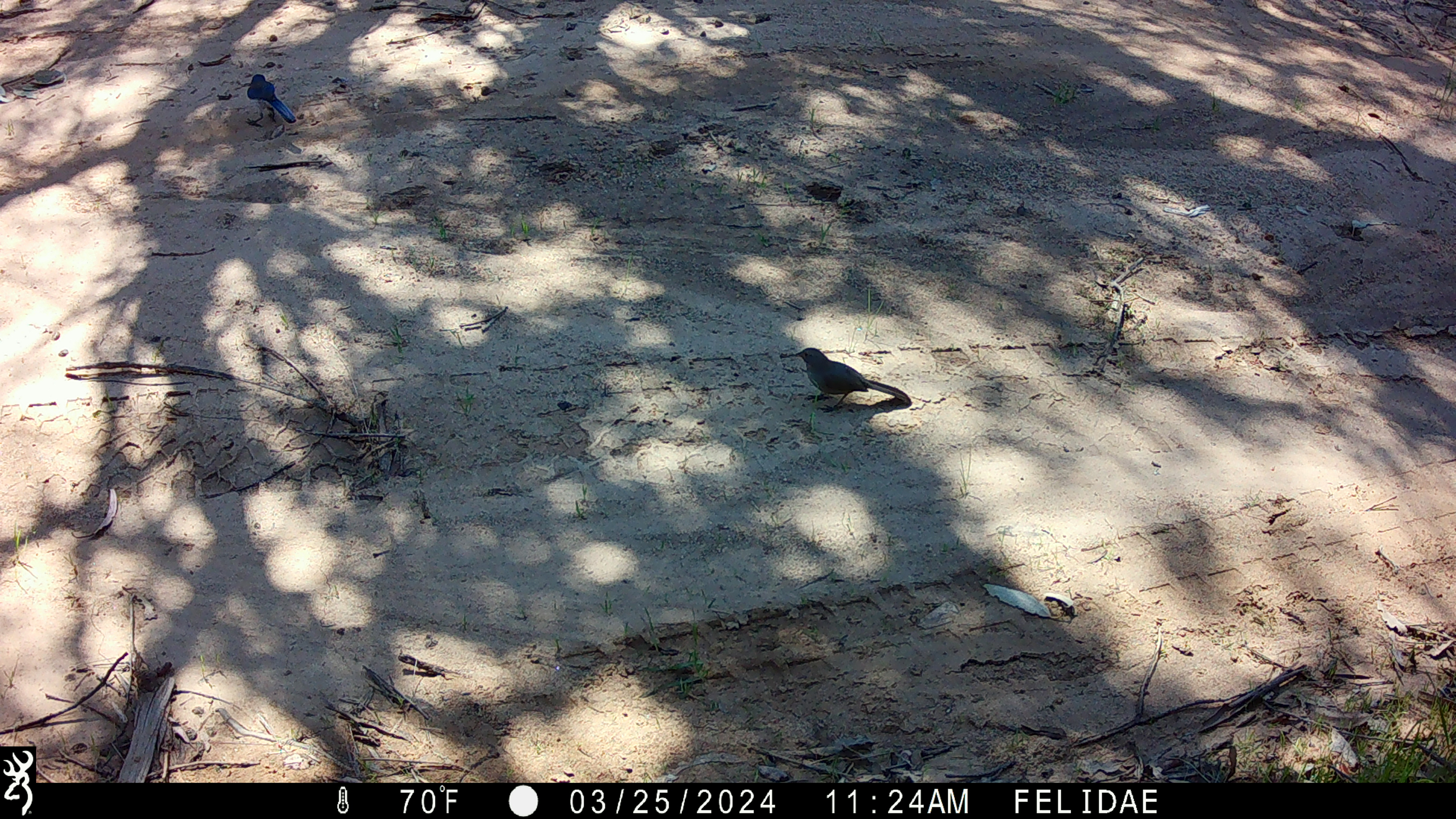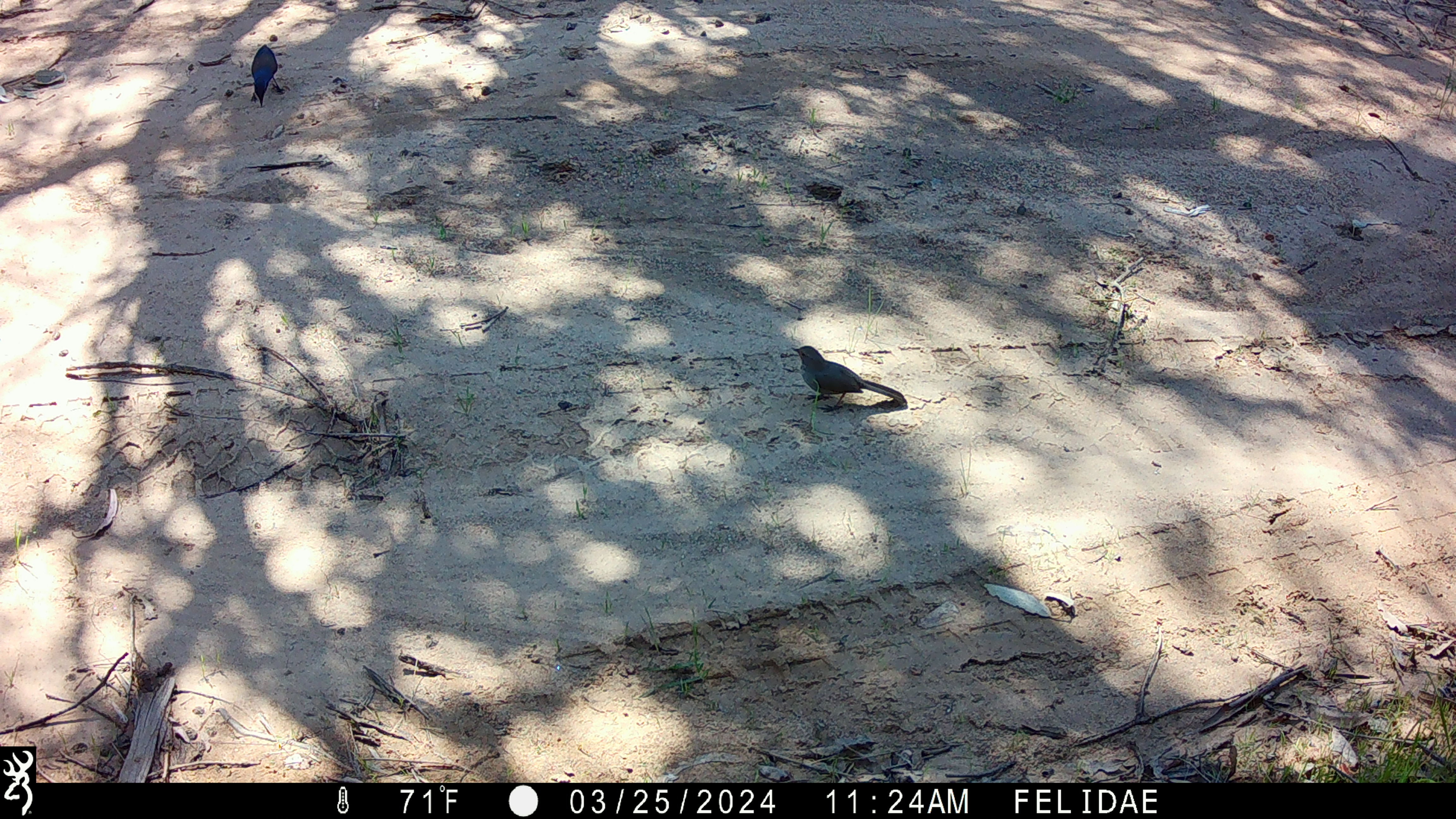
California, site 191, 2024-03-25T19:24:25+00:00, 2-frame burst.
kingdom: Animalia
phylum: Chordata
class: Aves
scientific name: Aves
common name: bird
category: unknown bird